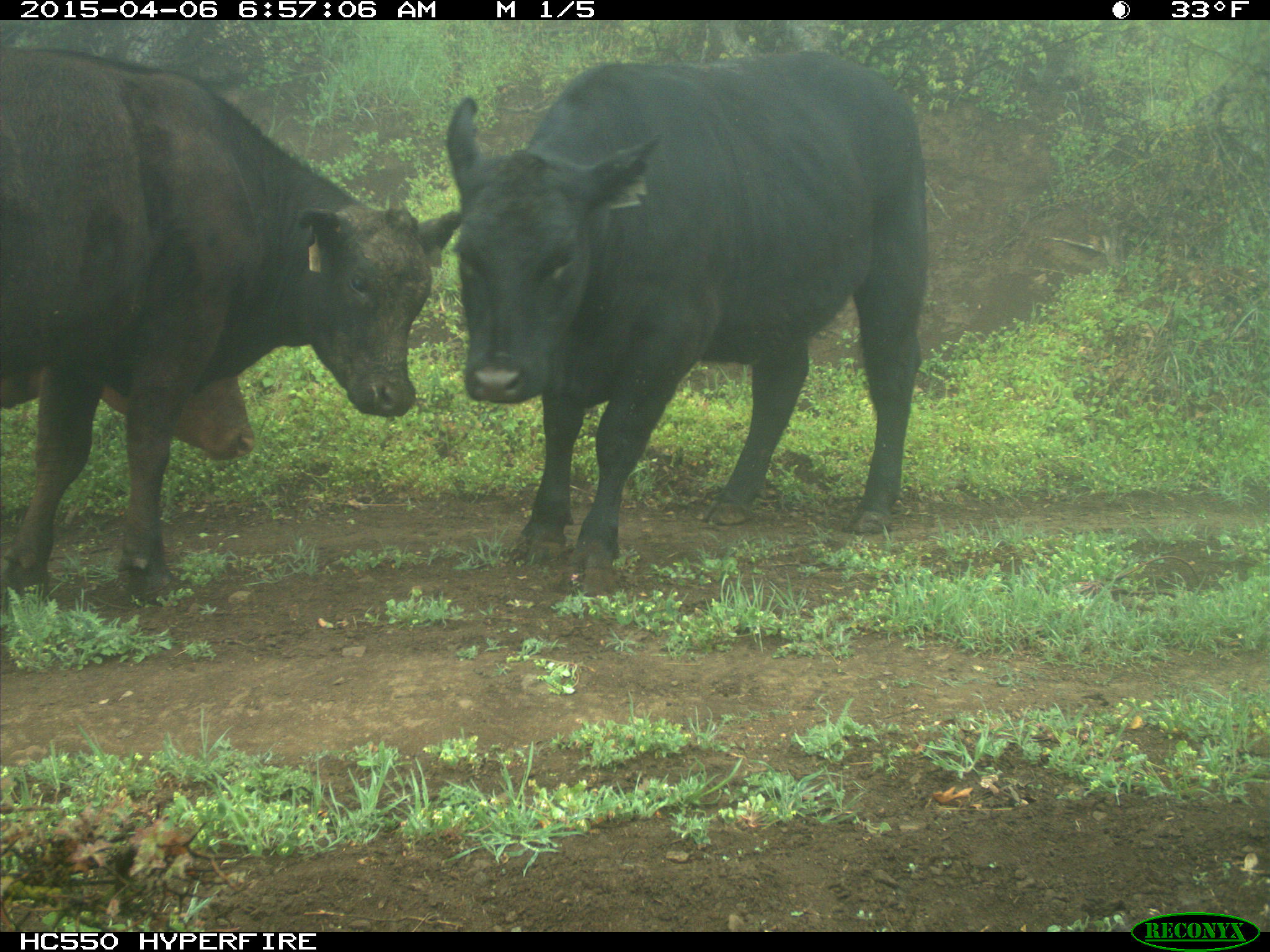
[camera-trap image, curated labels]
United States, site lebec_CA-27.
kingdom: Animalia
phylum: Chordata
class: Mammalia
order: Artiodactyla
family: Bovidae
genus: Bos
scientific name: Bos taurus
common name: domestic cow